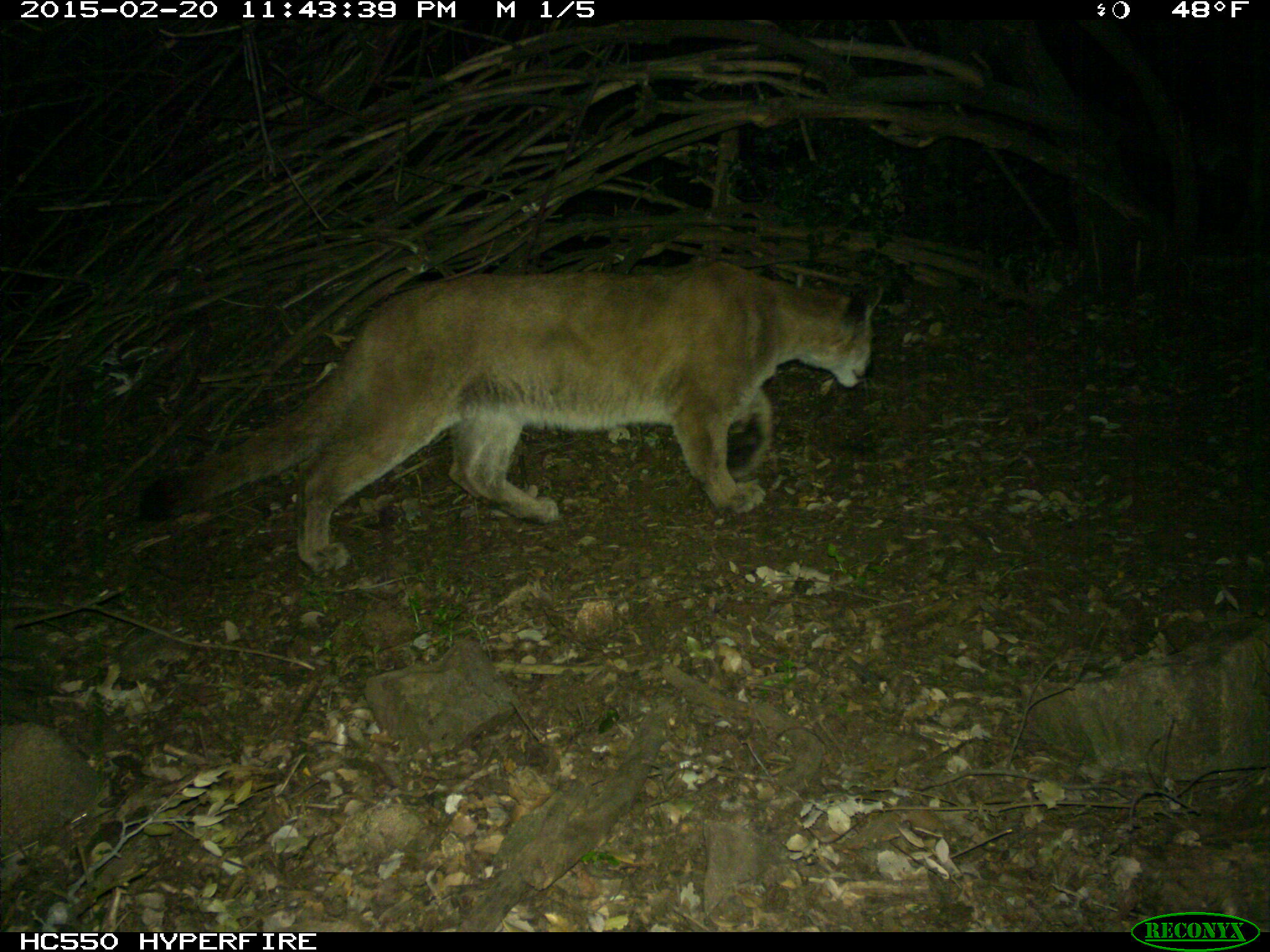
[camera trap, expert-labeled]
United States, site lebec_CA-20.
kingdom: Animalia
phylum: Chordata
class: Mammalia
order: Carnivora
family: Felidae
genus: Puma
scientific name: Puma concolor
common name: mountain lion